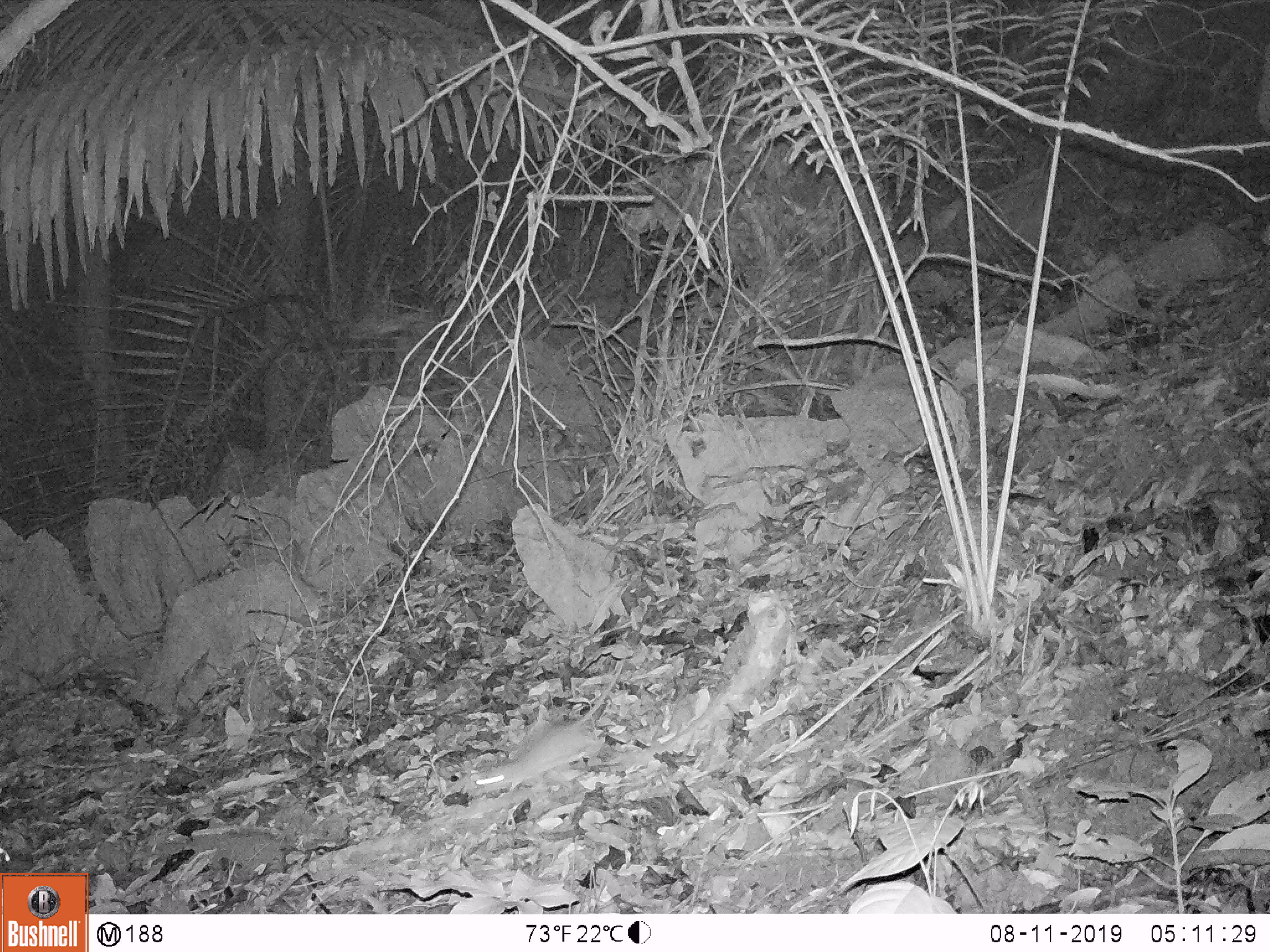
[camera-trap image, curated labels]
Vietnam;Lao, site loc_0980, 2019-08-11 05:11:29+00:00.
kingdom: Animalia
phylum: Chordata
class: Mammalia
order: Rodentia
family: Muridae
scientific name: Muridae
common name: old-world mice and rats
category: unidentified murid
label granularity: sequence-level